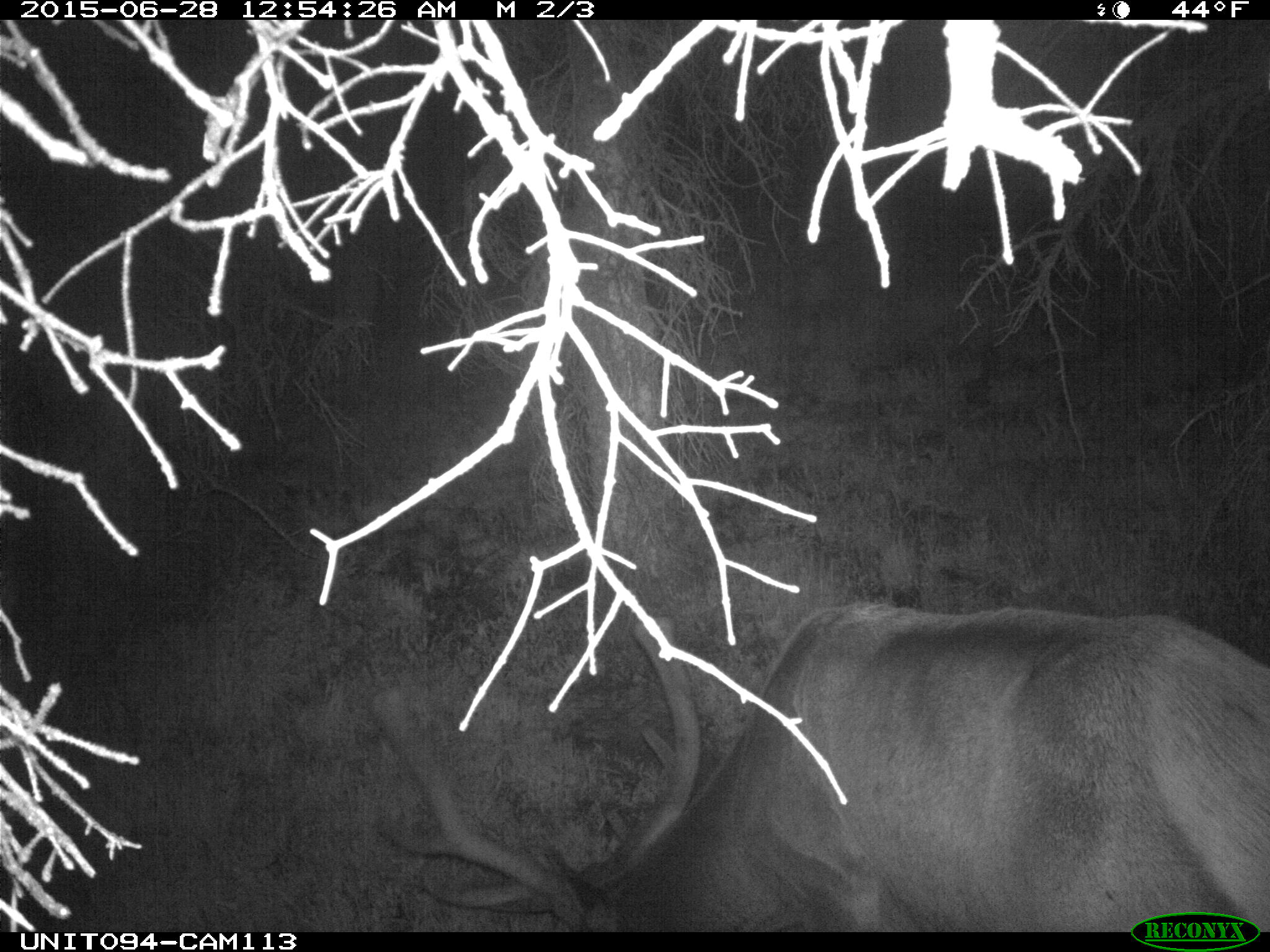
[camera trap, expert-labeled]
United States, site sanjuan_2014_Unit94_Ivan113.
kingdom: Animalia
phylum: Chordata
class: Mammalia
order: Artiodactyla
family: Cervidae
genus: Cervus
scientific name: Cervus elaphus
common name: red deer